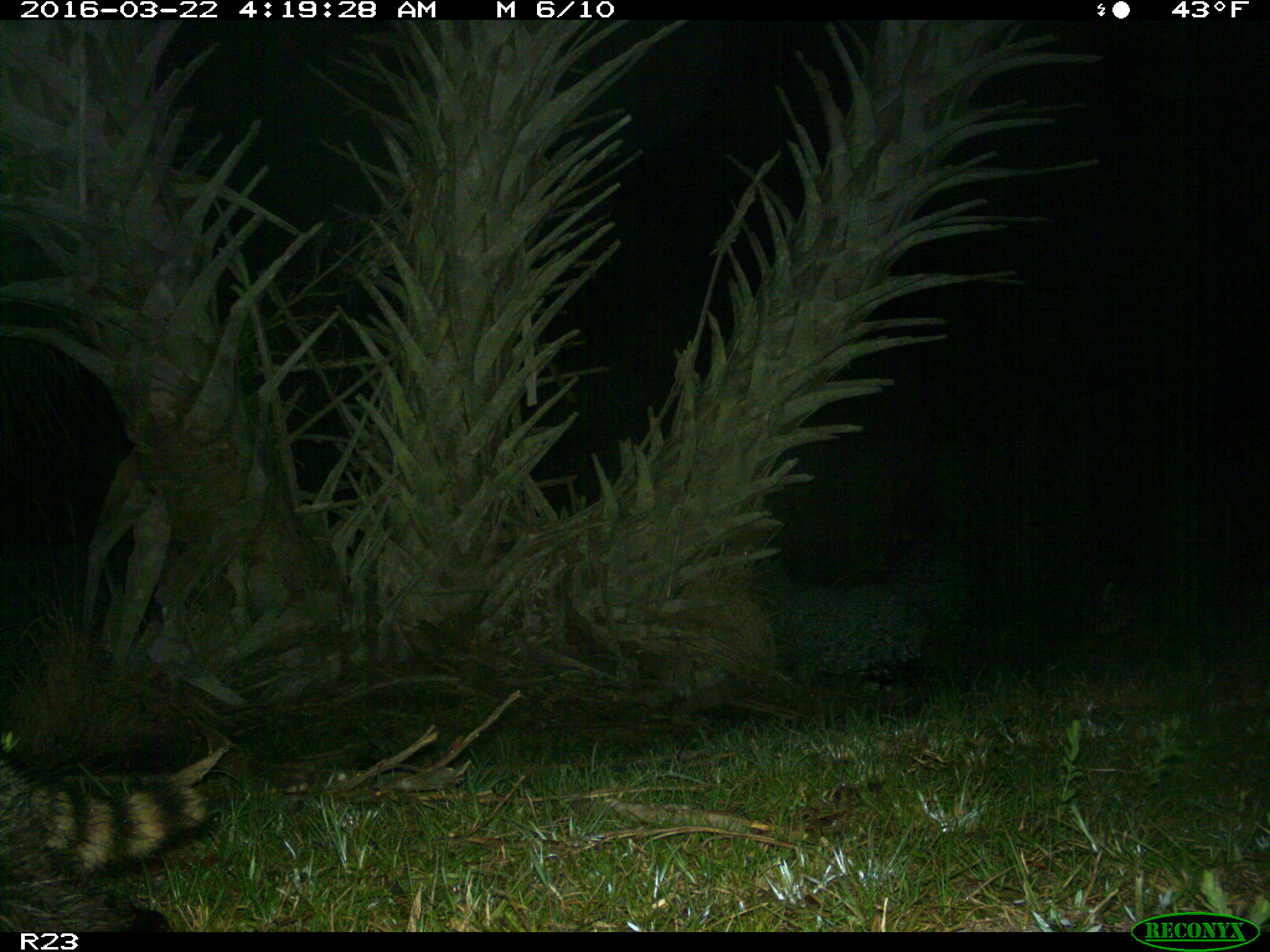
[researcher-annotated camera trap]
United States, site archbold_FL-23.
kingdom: Animalia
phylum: Chordata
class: Mammalia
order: Carnivora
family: Procyonidae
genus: Procyon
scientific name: Procyon lotor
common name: common raccoon